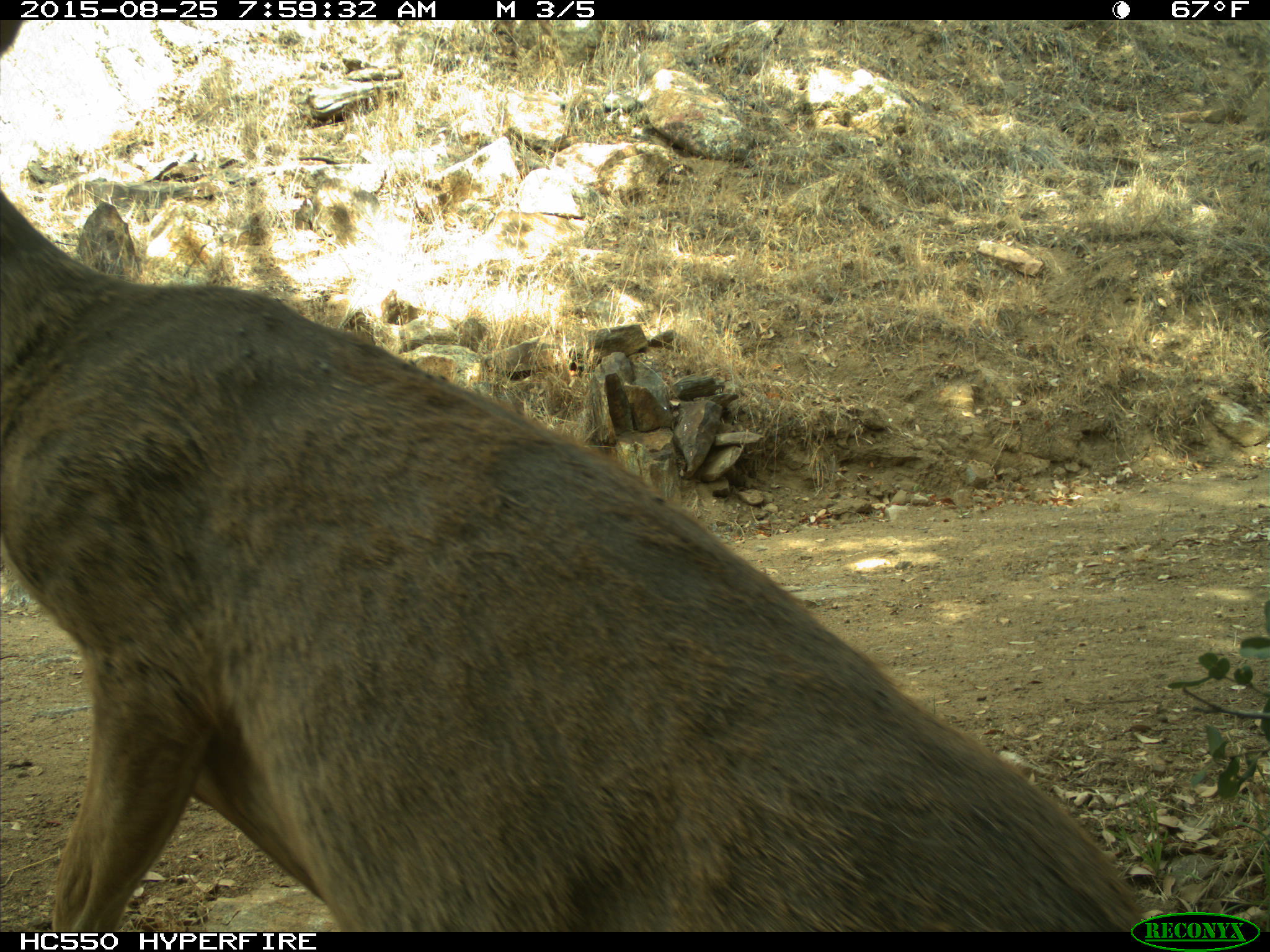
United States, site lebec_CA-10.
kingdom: Animalia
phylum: Chordata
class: Mammalia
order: Artiodactyla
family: Cervidae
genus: Odocoileus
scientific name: Odocoileus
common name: deer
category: unidentified deer